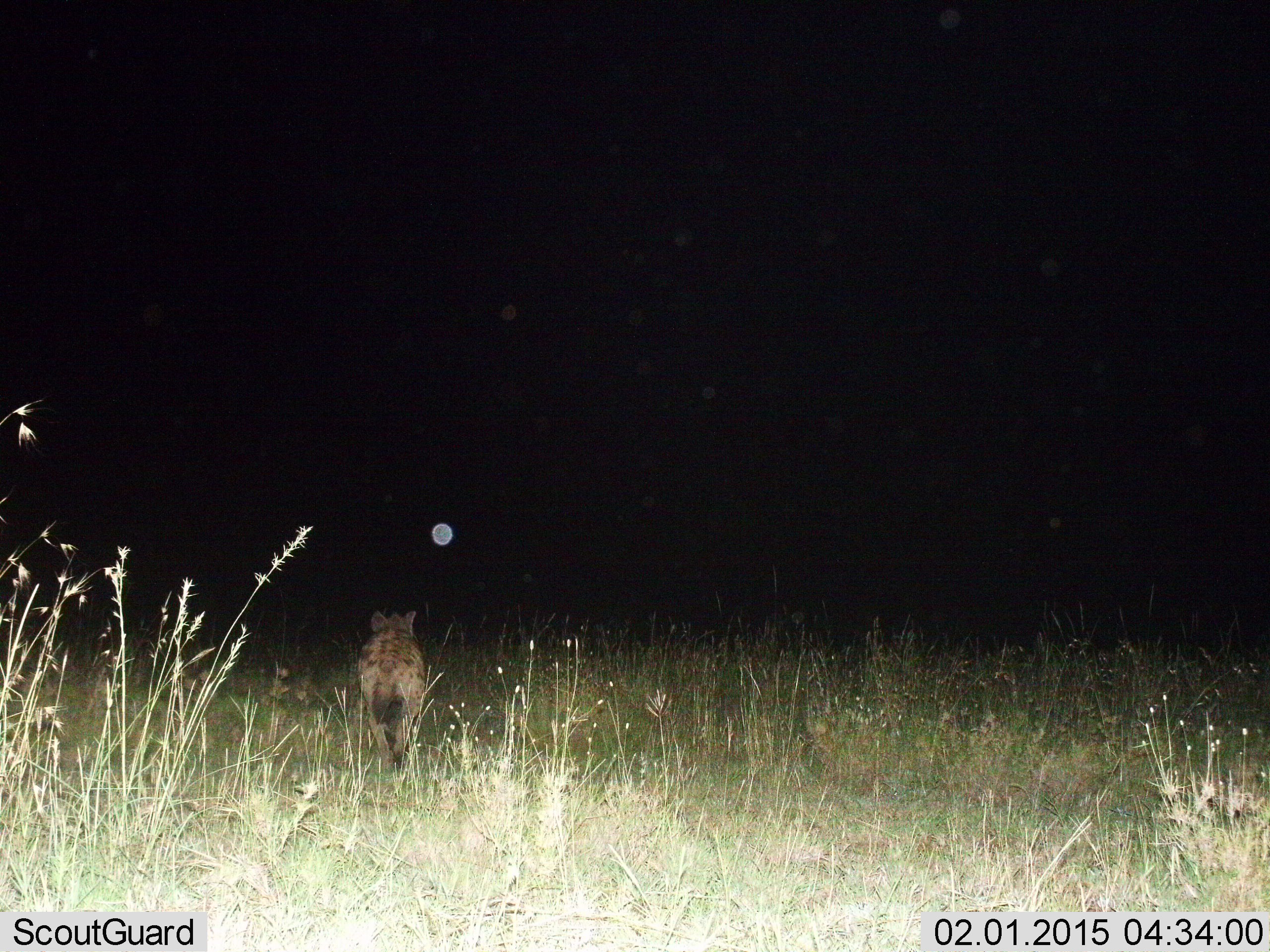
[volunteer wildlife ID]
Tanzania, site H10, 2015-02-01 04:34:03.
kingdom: Animalia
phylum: Chordata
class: Mammalia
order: Carnivora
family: Hyaenidae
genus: Crocuta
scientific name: Crocuta crocuta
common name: spotted hyena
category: hyenaspotted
Hyenaspotted (spotted hyena) (Crocuta crocuta), count 1. Behavior (volunteer vote fractions): standing 40%, resting 0%, moving 80%, interacting 0%. Young present (vote fraction): 0%. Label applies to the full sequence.